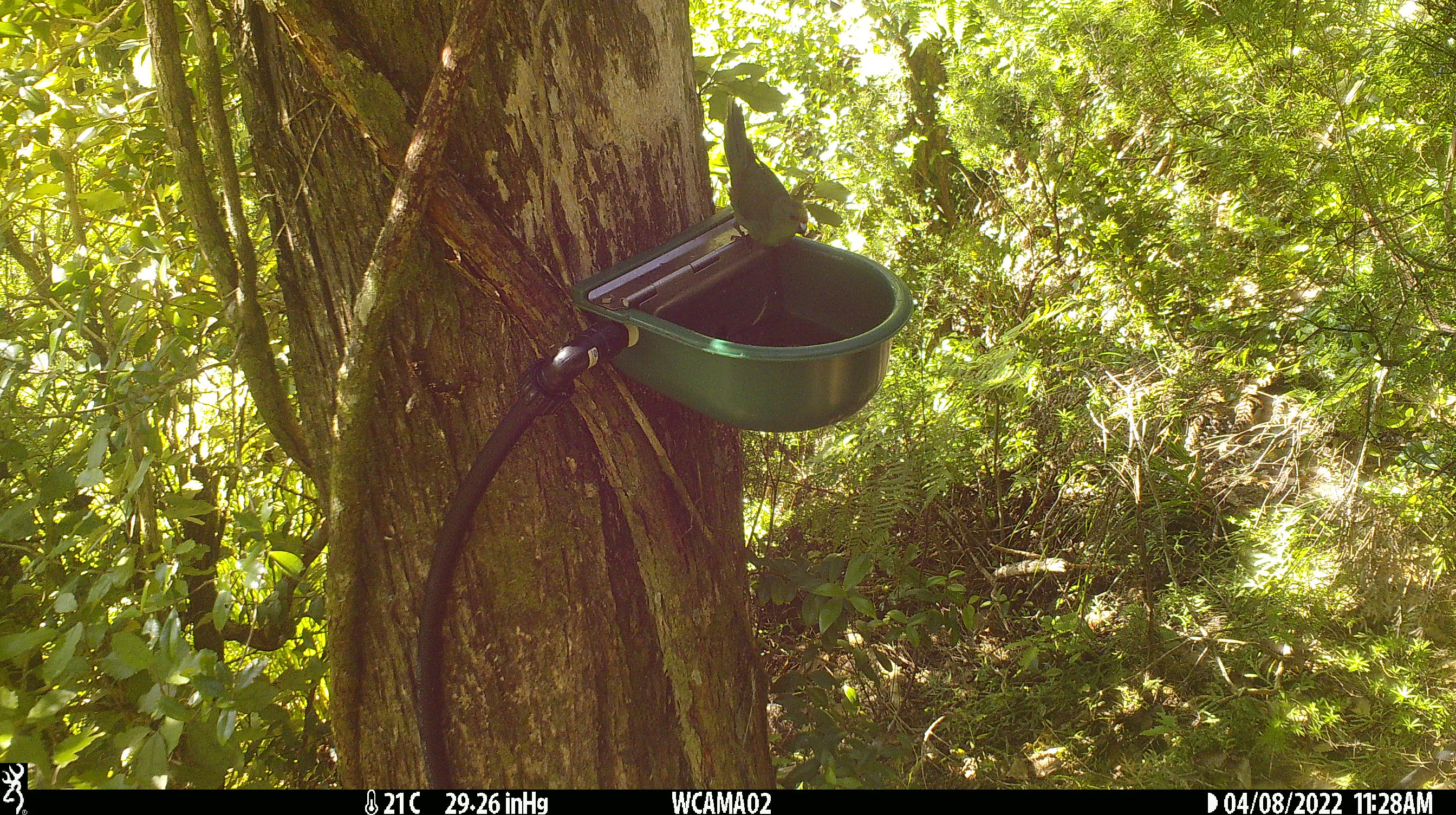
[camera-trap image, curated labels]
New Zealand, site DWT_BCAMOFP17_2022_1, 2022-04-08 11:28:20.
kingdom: Animalia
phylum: Chordata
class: Aves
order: Psittaciformes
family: Psittaculidae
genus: Cyanoramphus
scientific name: Cyanoramphus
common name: parakeet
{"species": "parakeet (Cyanoramphus)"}